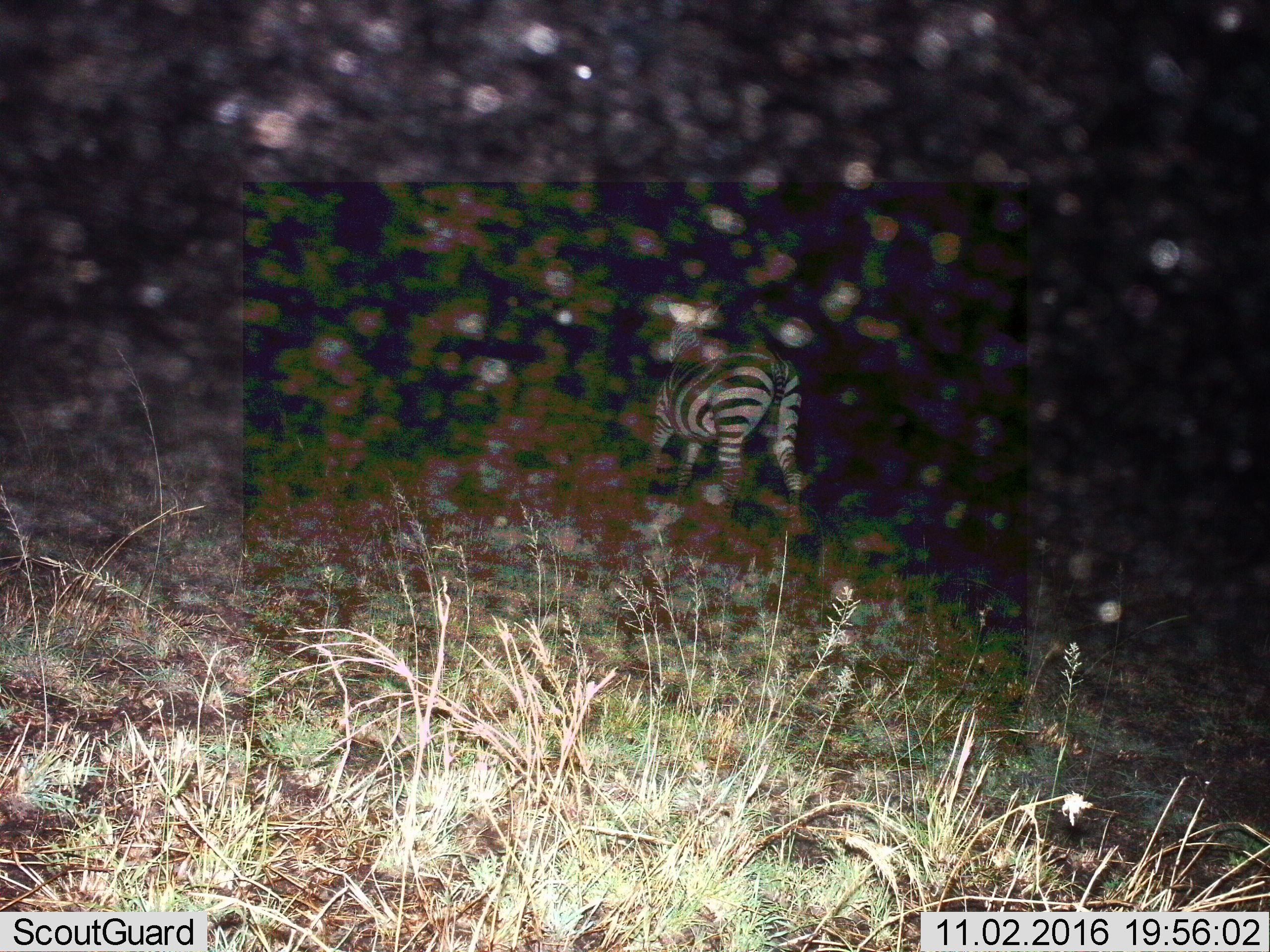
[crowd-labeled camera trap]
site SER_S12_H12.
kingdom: Animalia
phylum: Chordata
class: Mammalia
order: Perissodactyla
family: Equidae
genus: Equus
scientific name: Equus quagga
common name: plains zebra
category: zebraplains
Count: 1.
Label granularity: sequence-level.